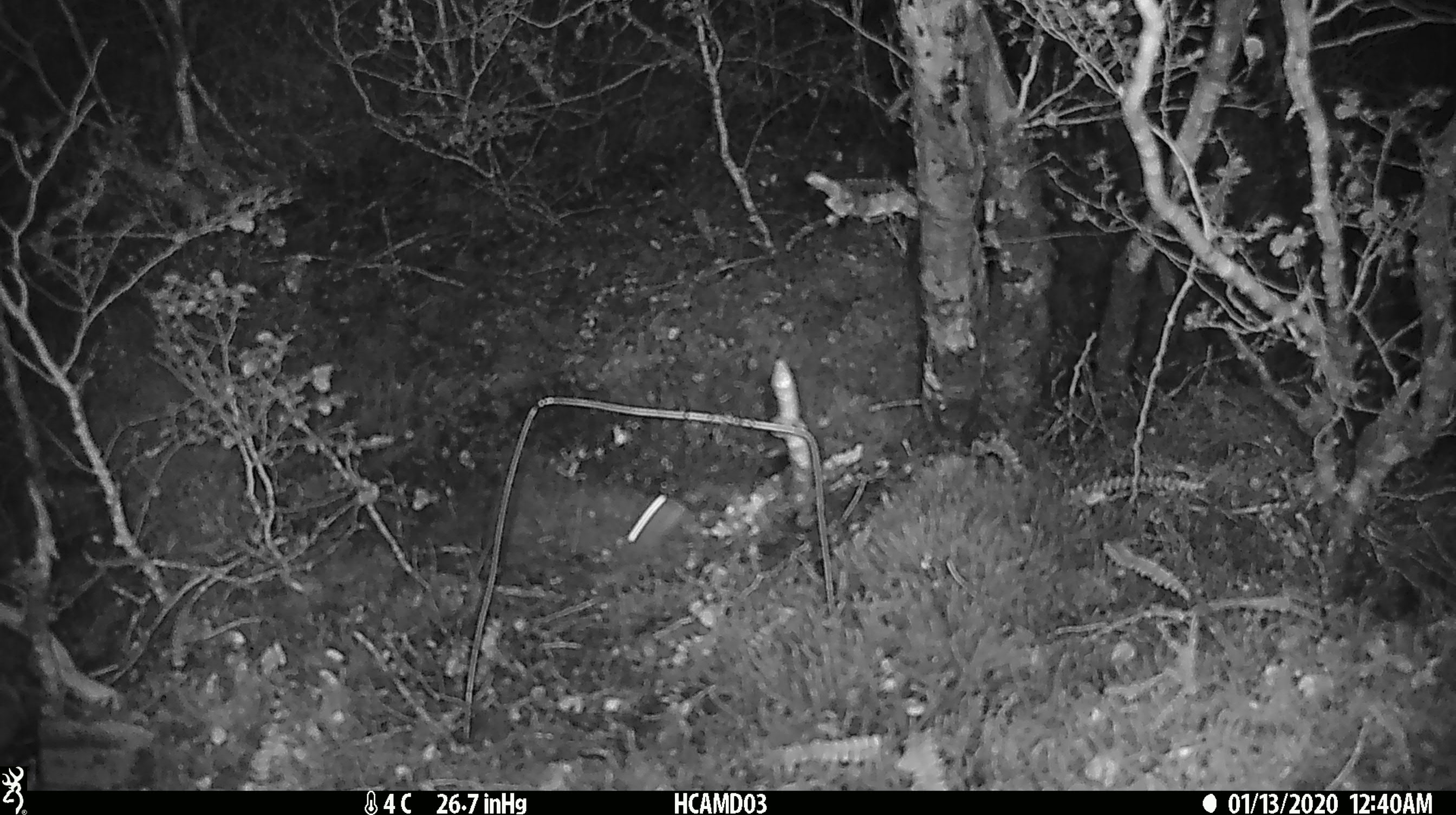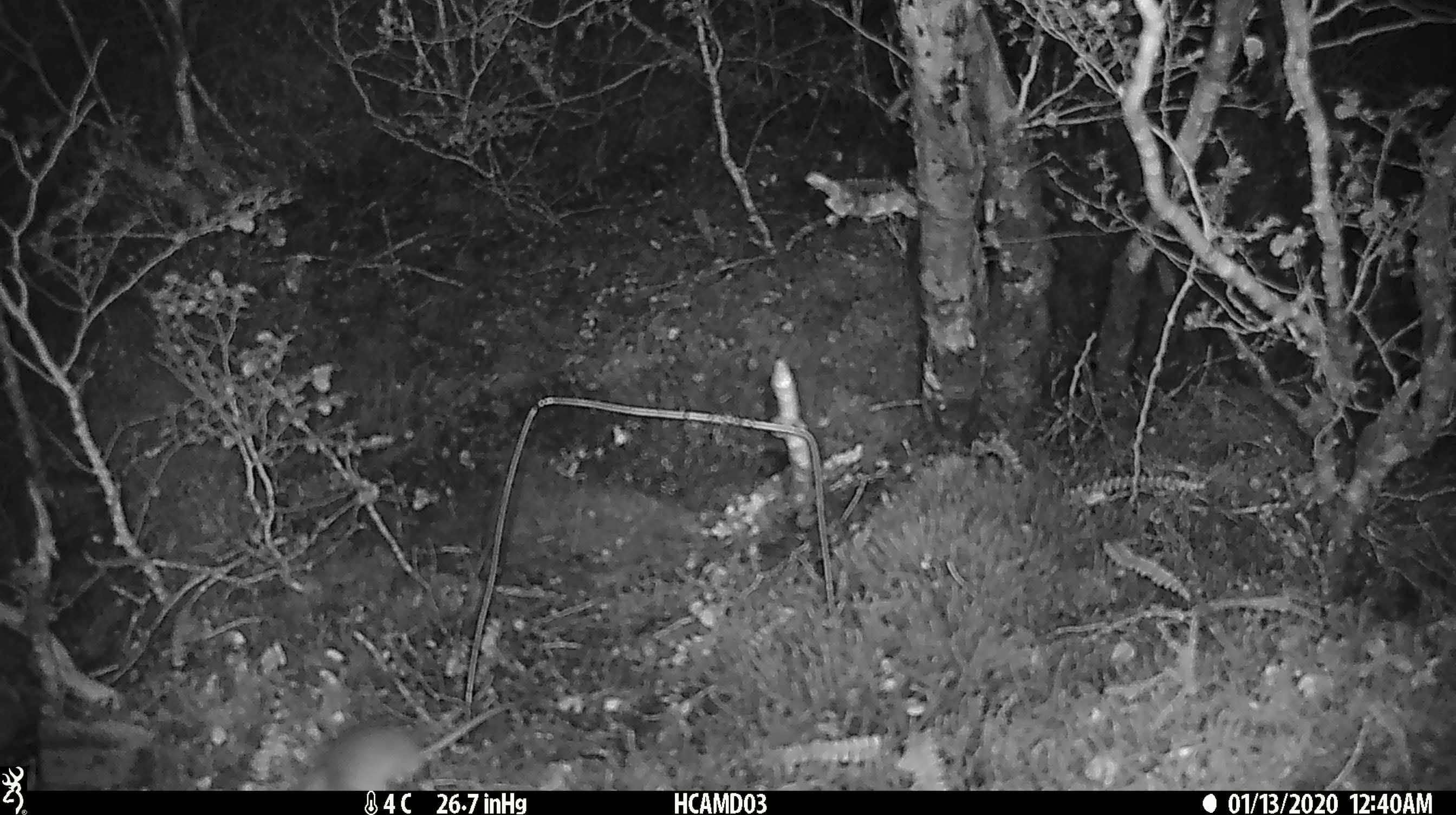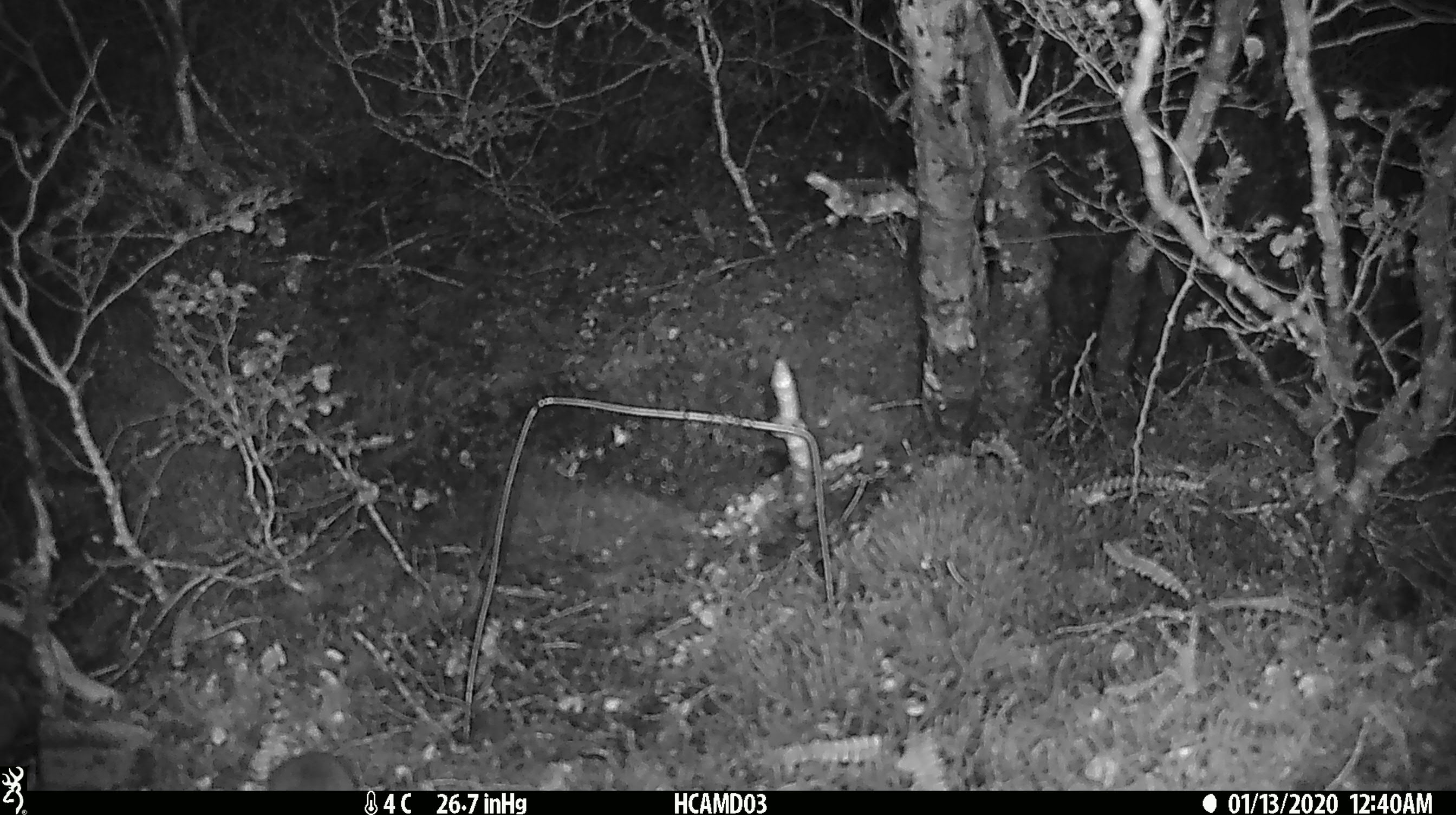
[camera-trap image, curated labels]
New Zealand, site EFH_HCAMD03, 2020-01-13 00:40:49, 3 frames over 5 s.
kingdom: Animalia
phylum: Chordata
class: Mammalia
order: Rodentia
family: Muridae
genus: Mus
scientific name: Mus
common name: mouse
Mouse (Mus).